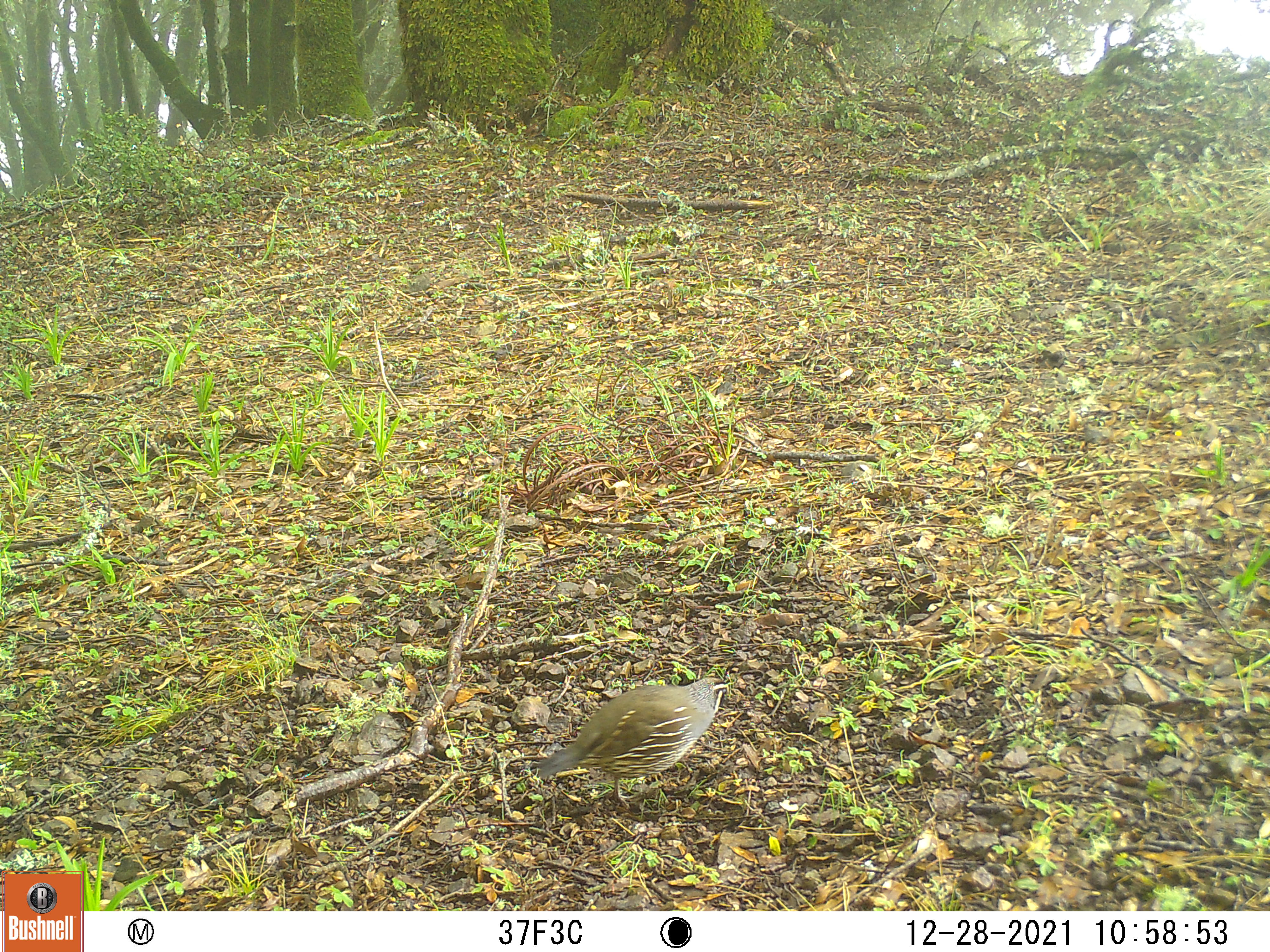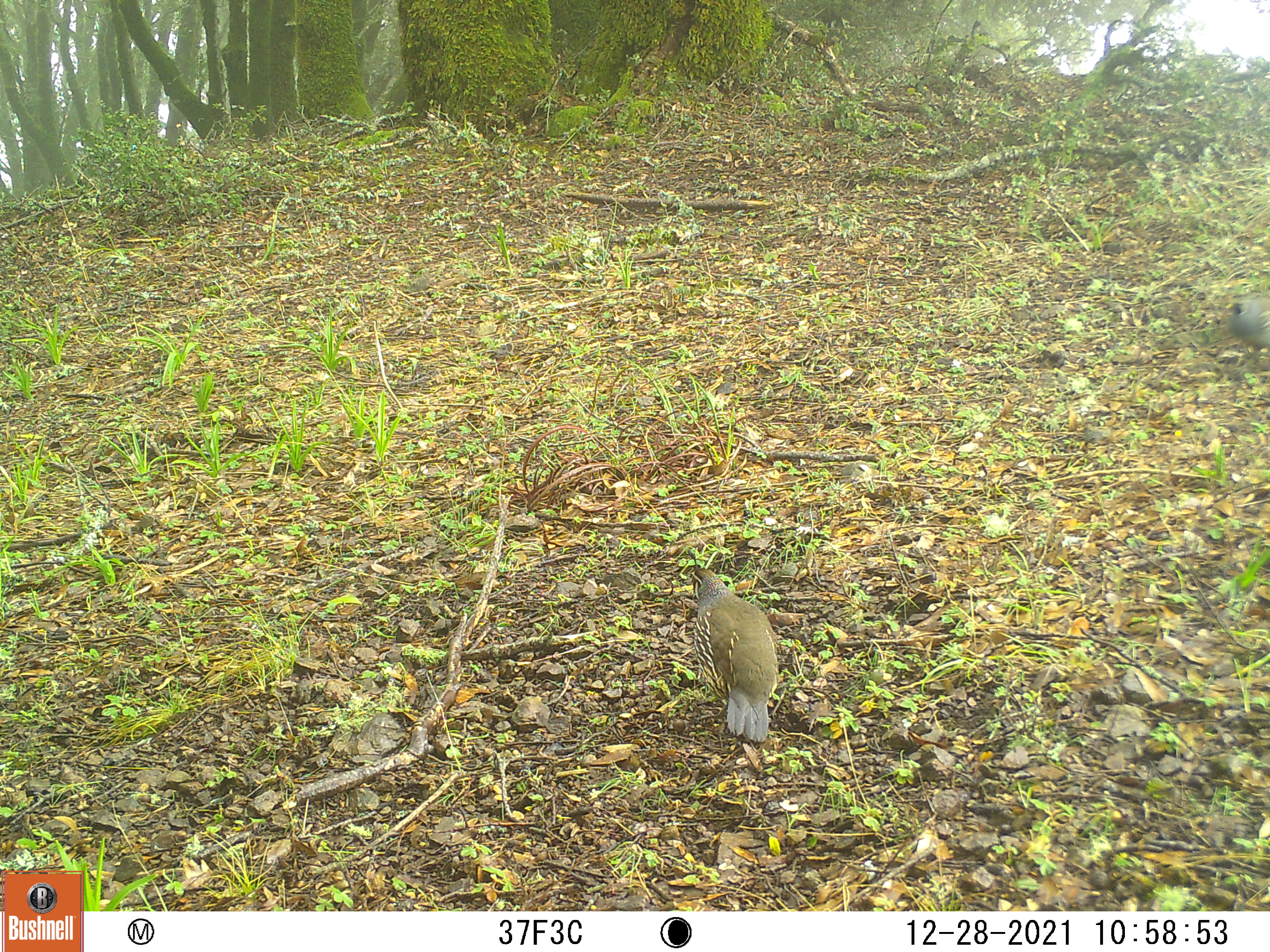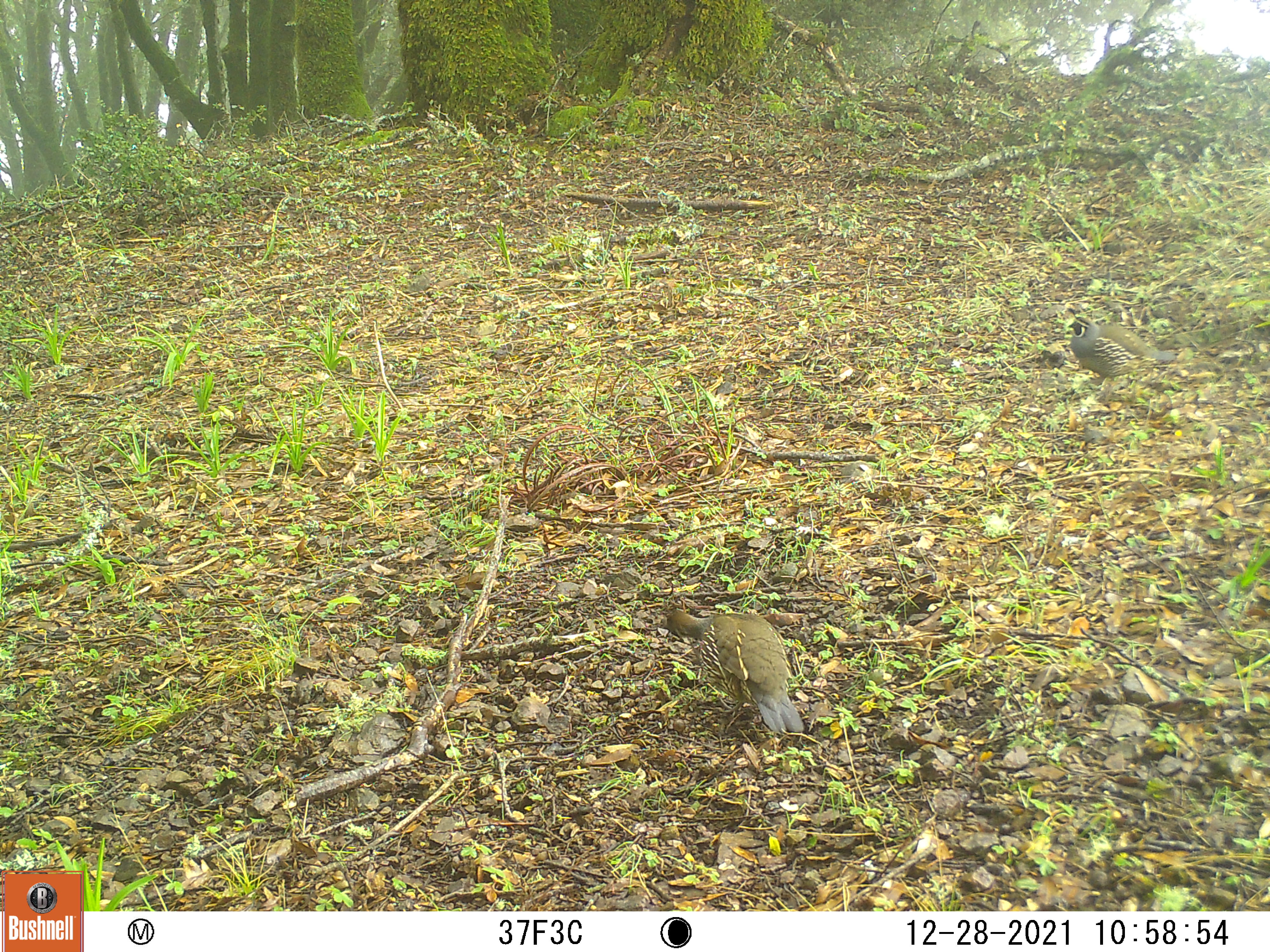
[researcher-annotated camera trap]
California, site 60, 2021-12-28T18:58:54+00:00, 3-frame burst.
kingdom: Animalia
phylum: Chordata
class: Aves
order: Galliformes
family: Odontophoridae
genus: Callipepla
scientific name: Callipepla californica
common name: california quail